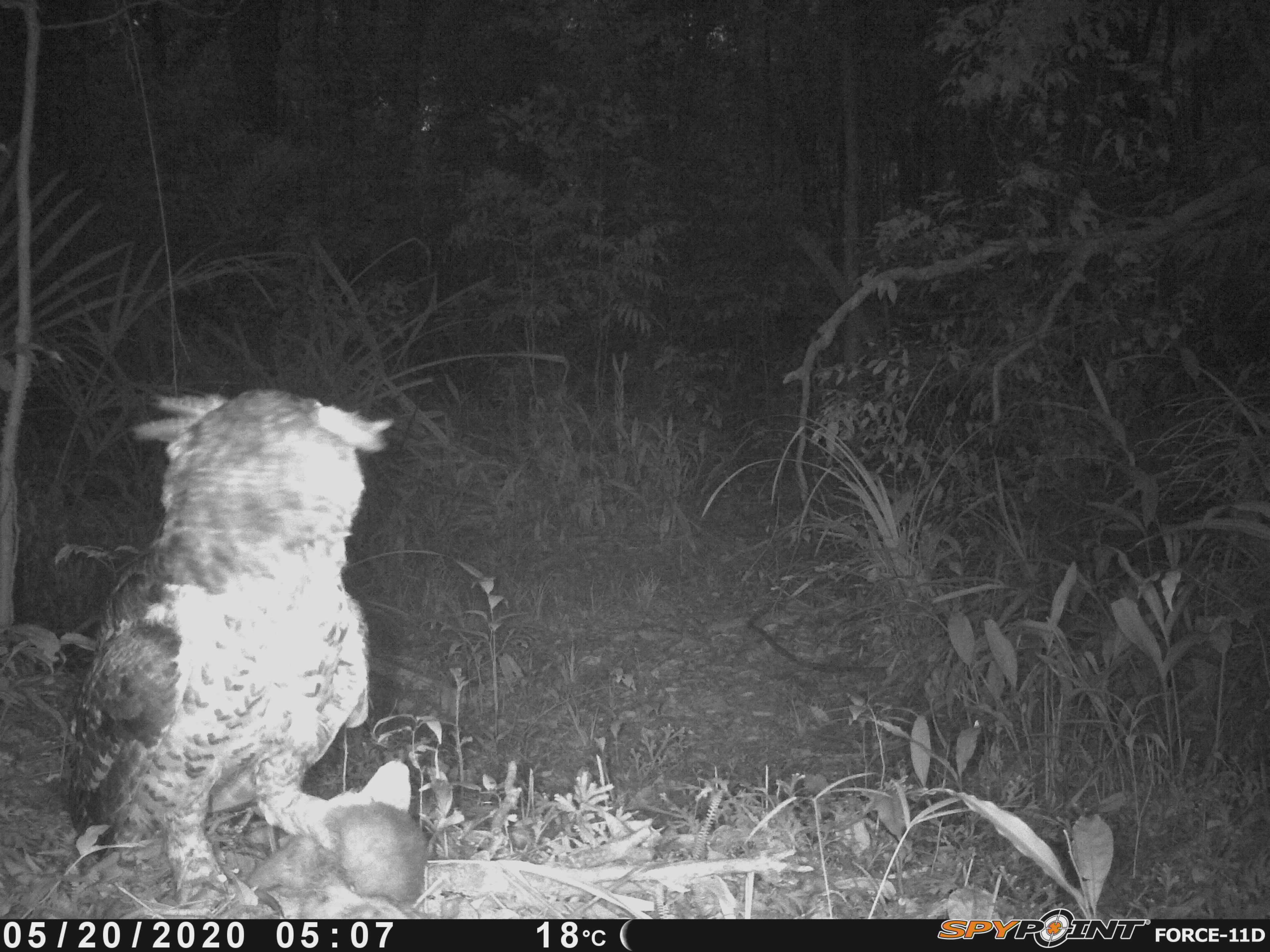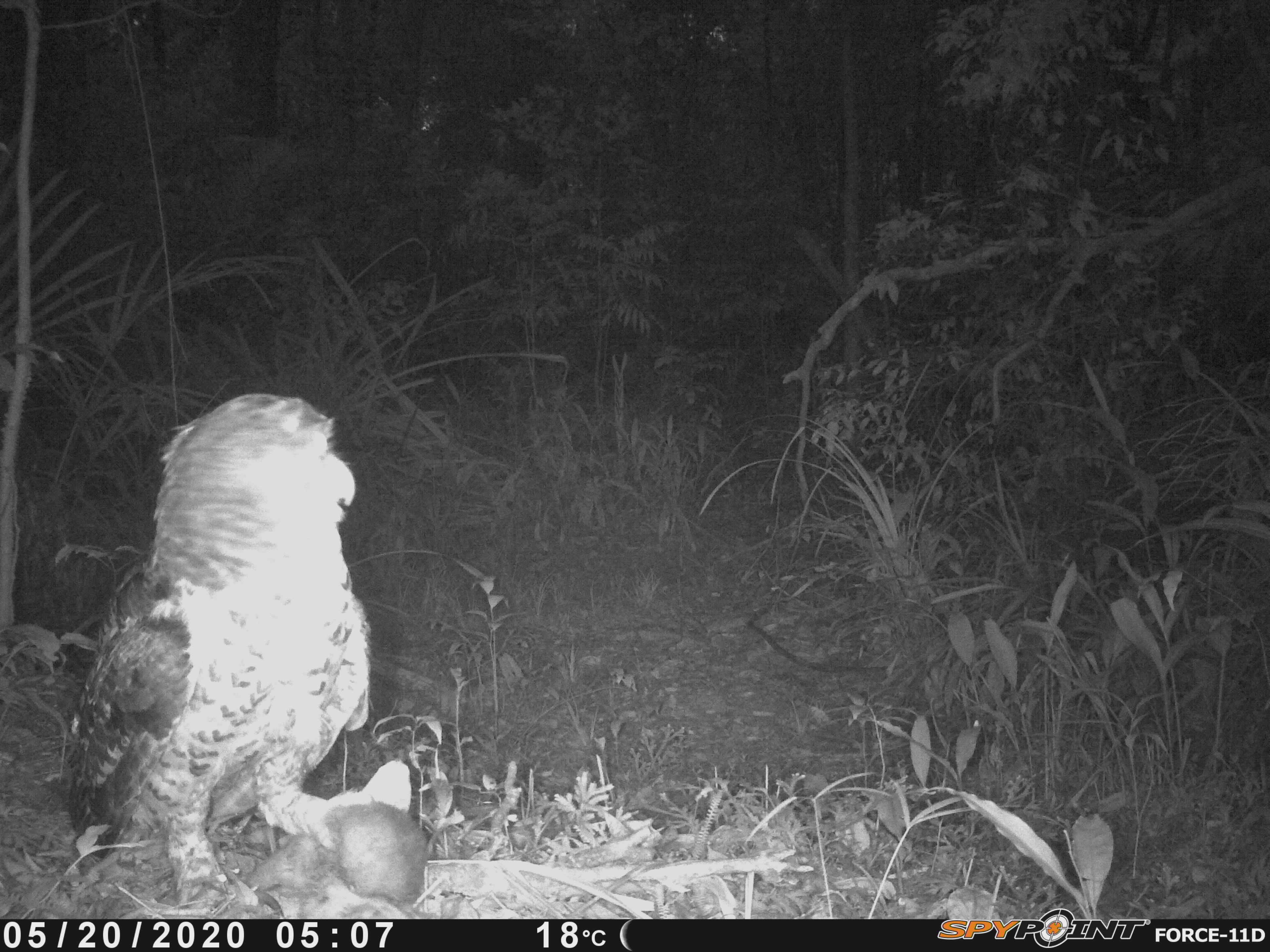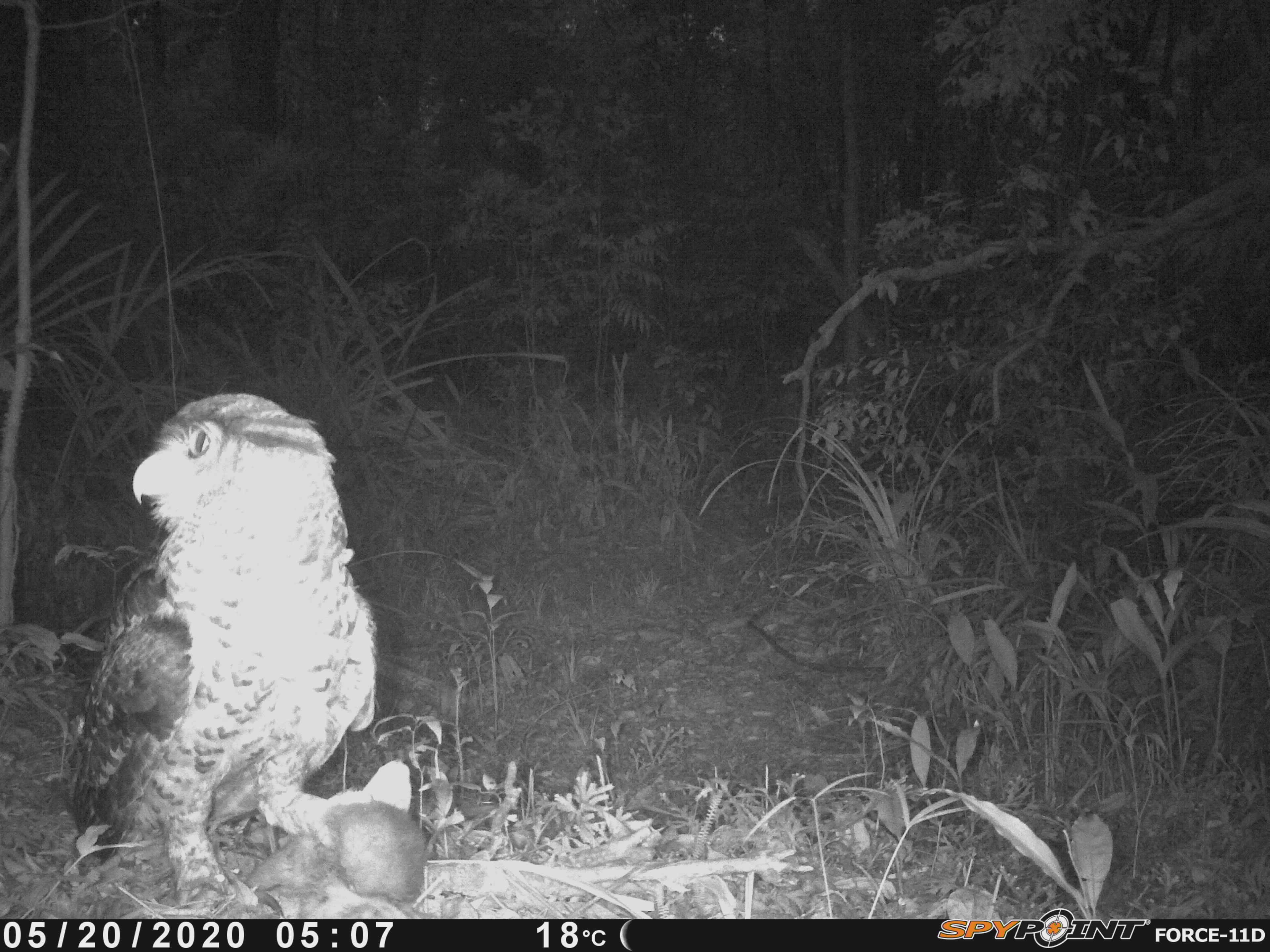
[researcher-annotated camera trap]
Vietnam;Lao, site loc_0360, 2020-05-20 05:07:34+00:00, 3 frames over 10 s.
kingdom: Animalia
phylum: Chordata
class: Aves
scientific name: Aves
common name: bird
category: unidentified bird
Unidentified bird (bird) (Aves). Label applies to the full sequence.